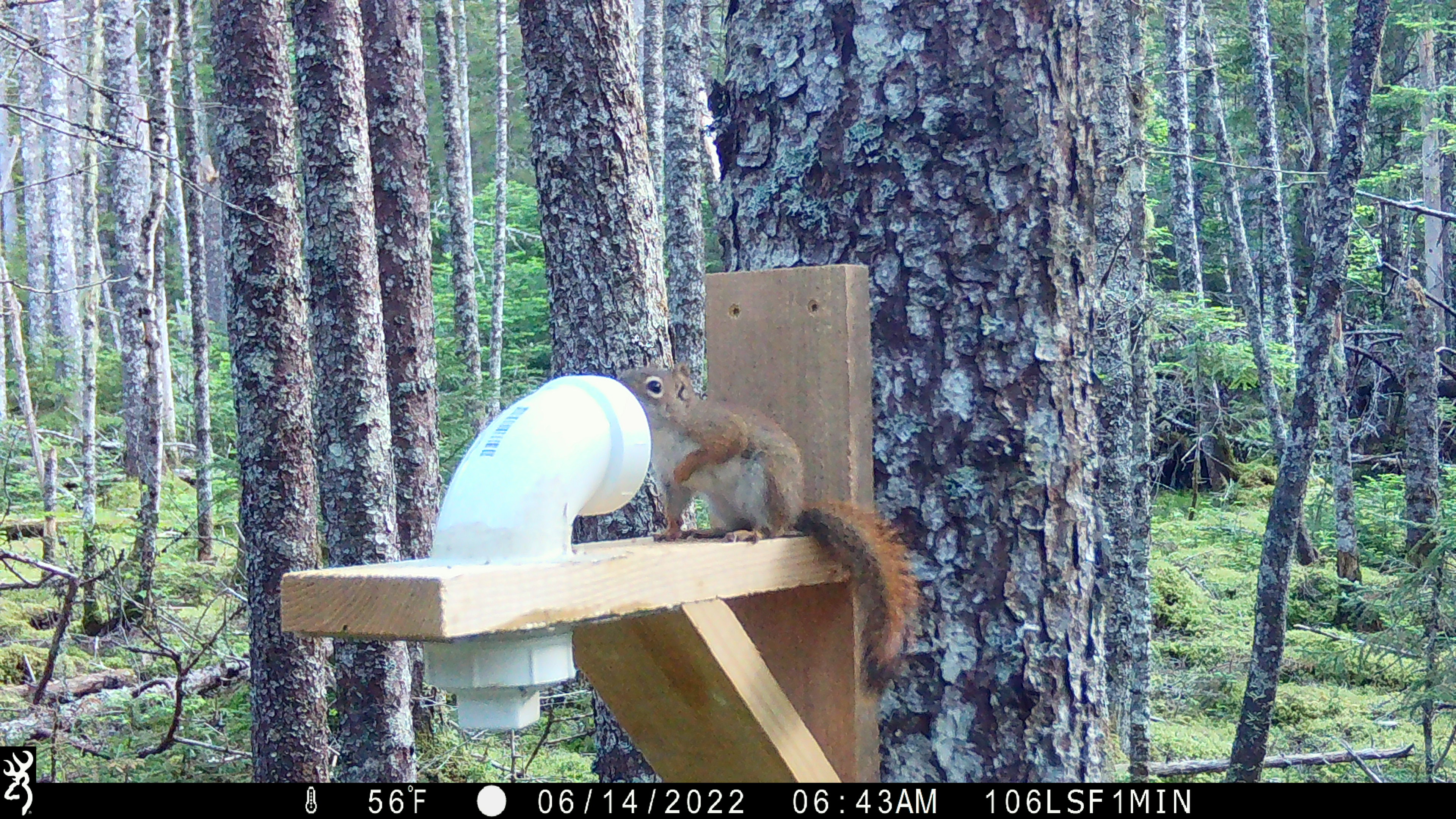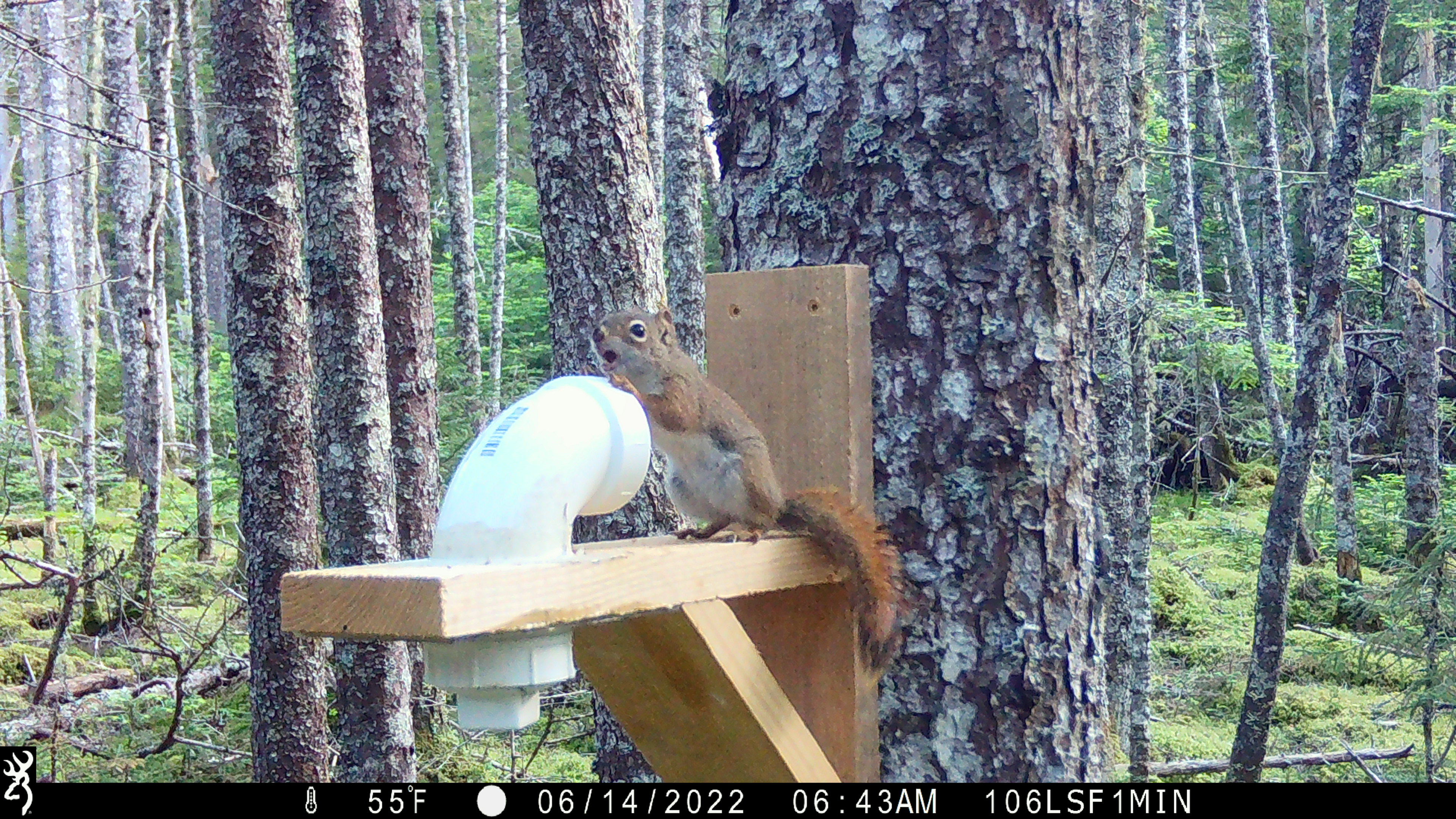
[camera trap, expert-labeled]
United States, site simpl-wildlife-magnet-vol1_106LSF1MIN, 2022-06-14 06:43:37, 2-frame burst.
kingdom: Animalia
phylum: Chordata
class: Mammalia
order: Rodentia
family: Sciuridae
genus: Tamiasciurus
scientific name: Tamiasciurus hudsonicus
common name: red squirrel